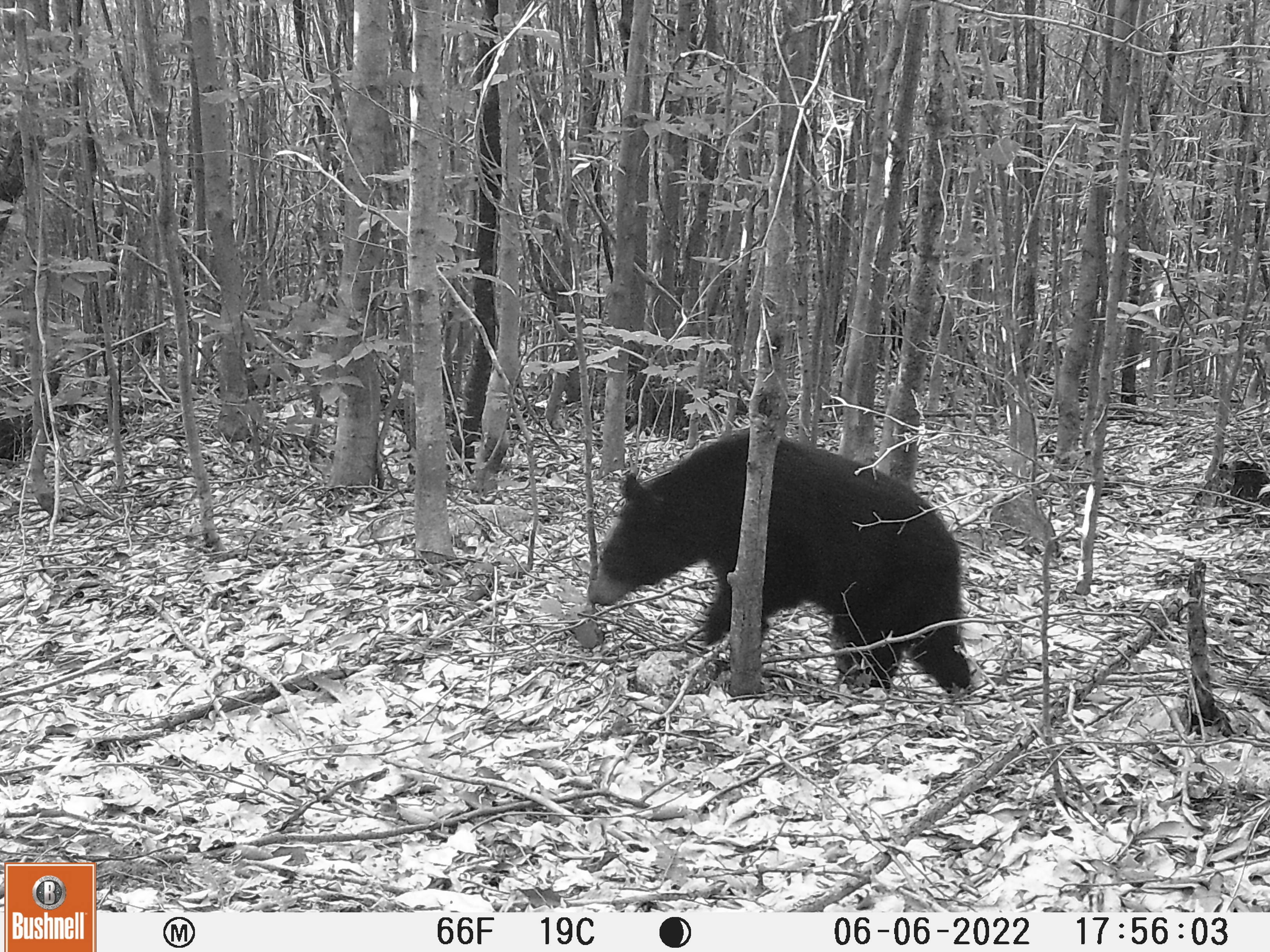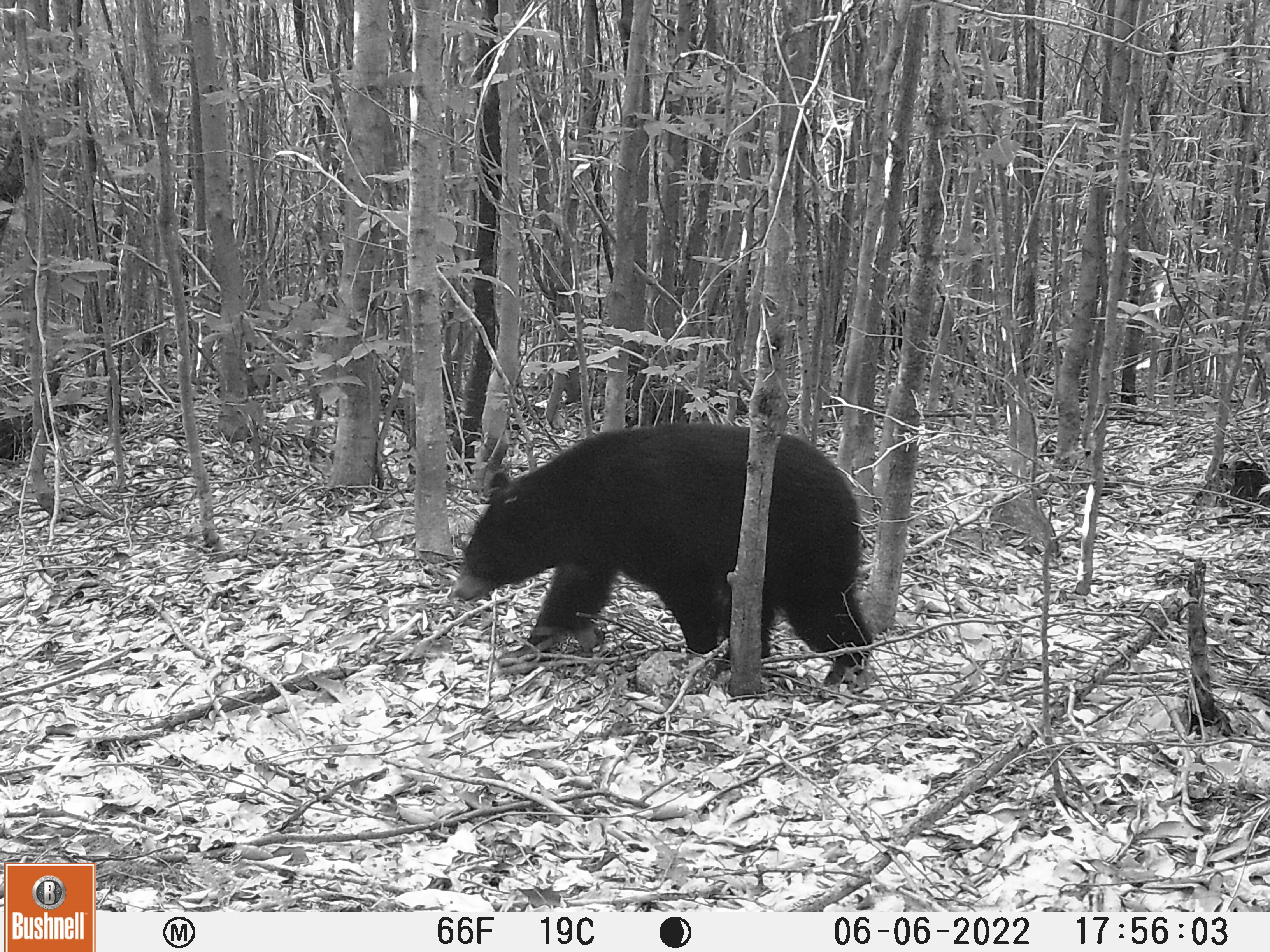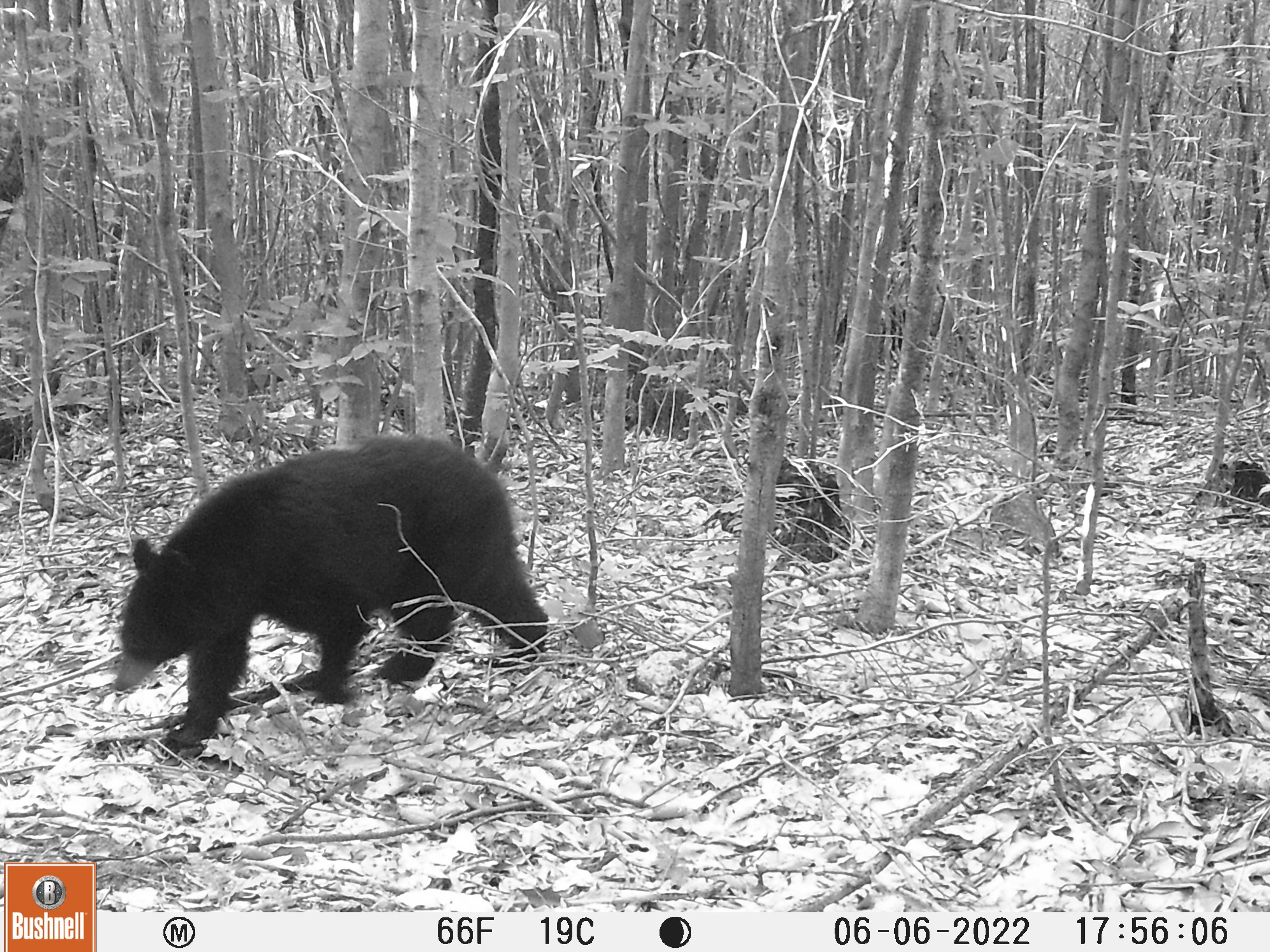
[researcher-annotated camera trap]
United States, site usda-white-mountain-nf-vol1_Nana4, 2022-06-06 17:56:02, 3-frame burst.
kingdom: Animalia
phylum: Chordata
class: Mammalia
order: Carnivora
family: Ursidae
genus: Ursus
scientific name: Ursus americanus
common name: black bear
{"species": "black bear (Ursus americanus)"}